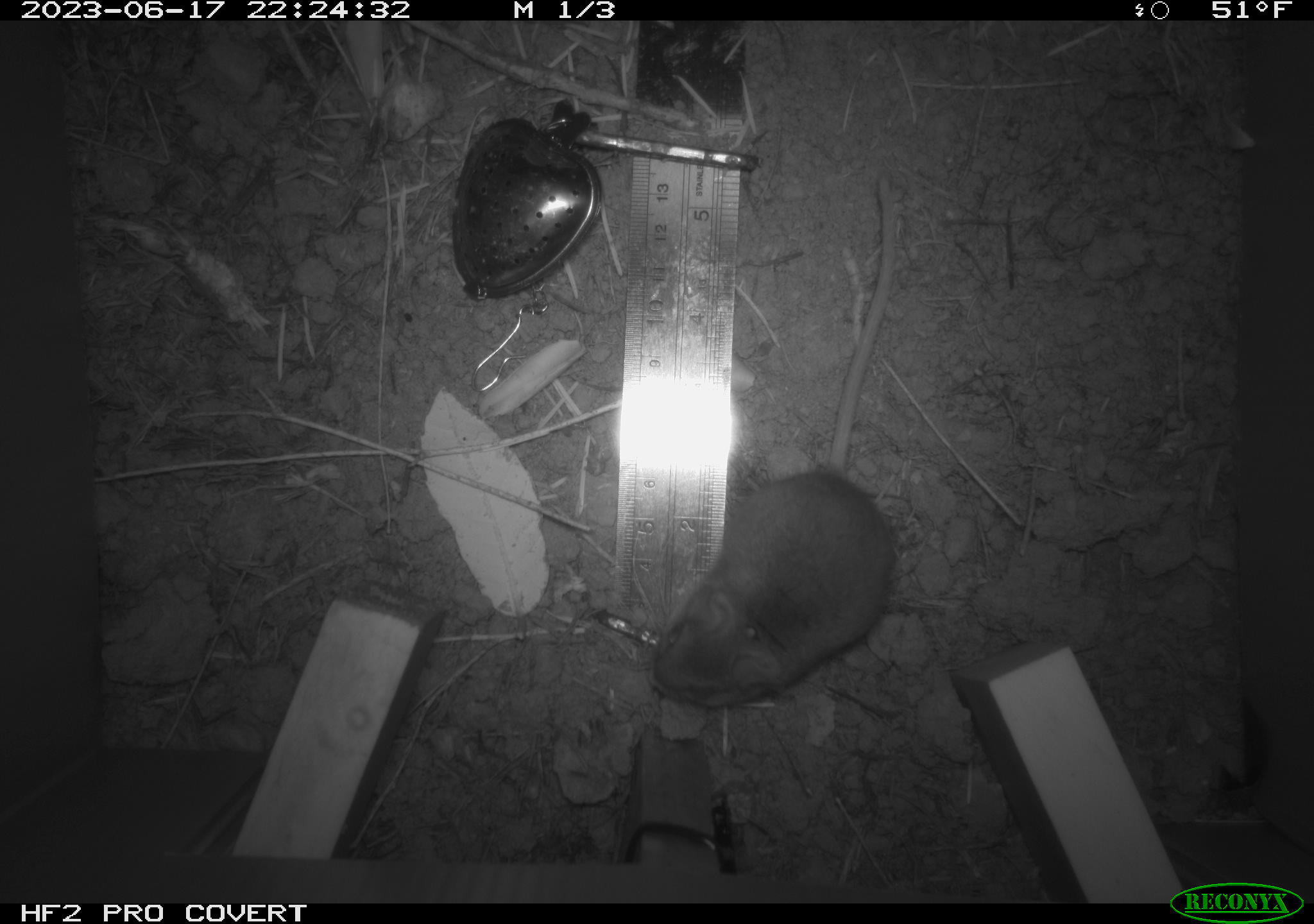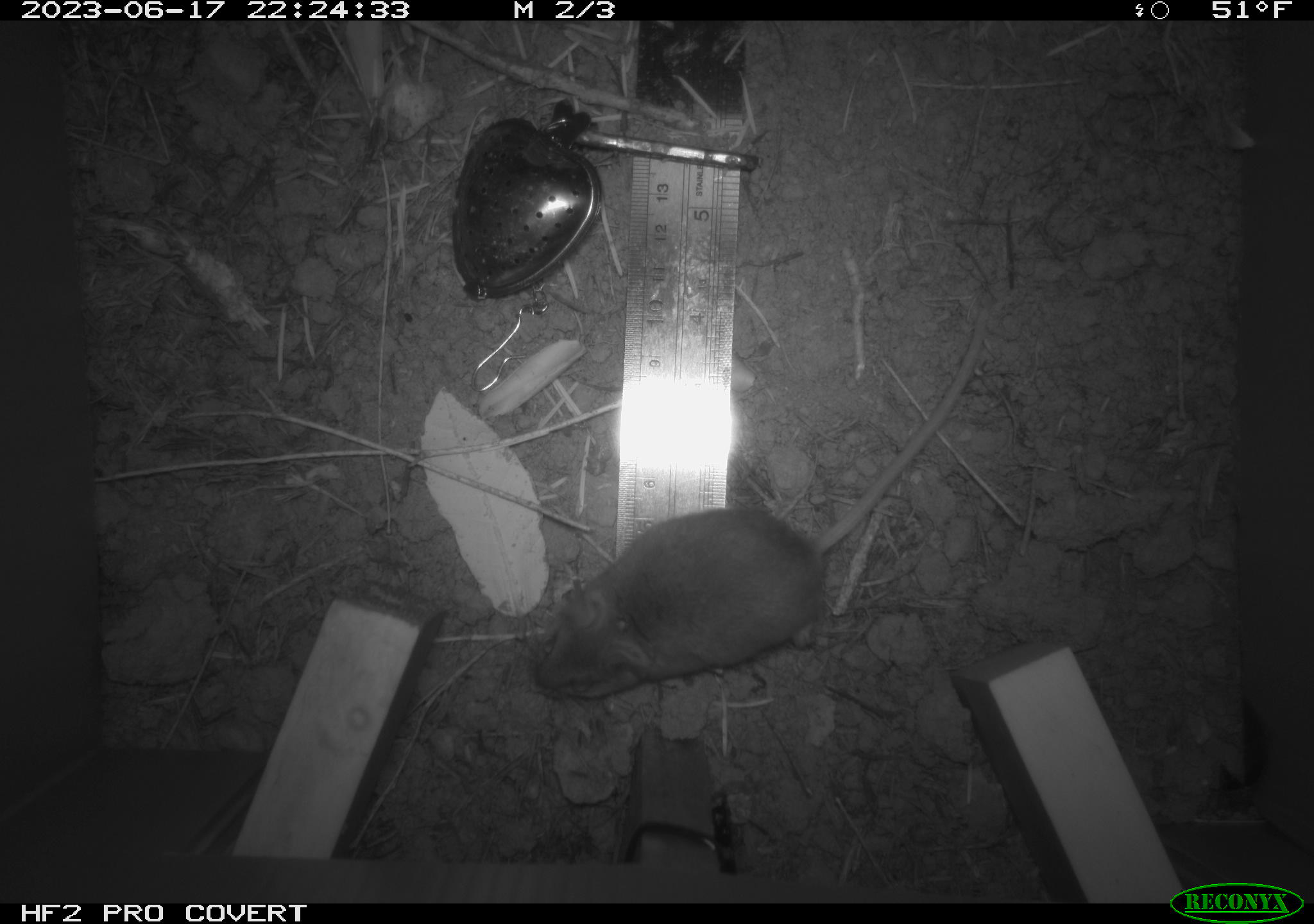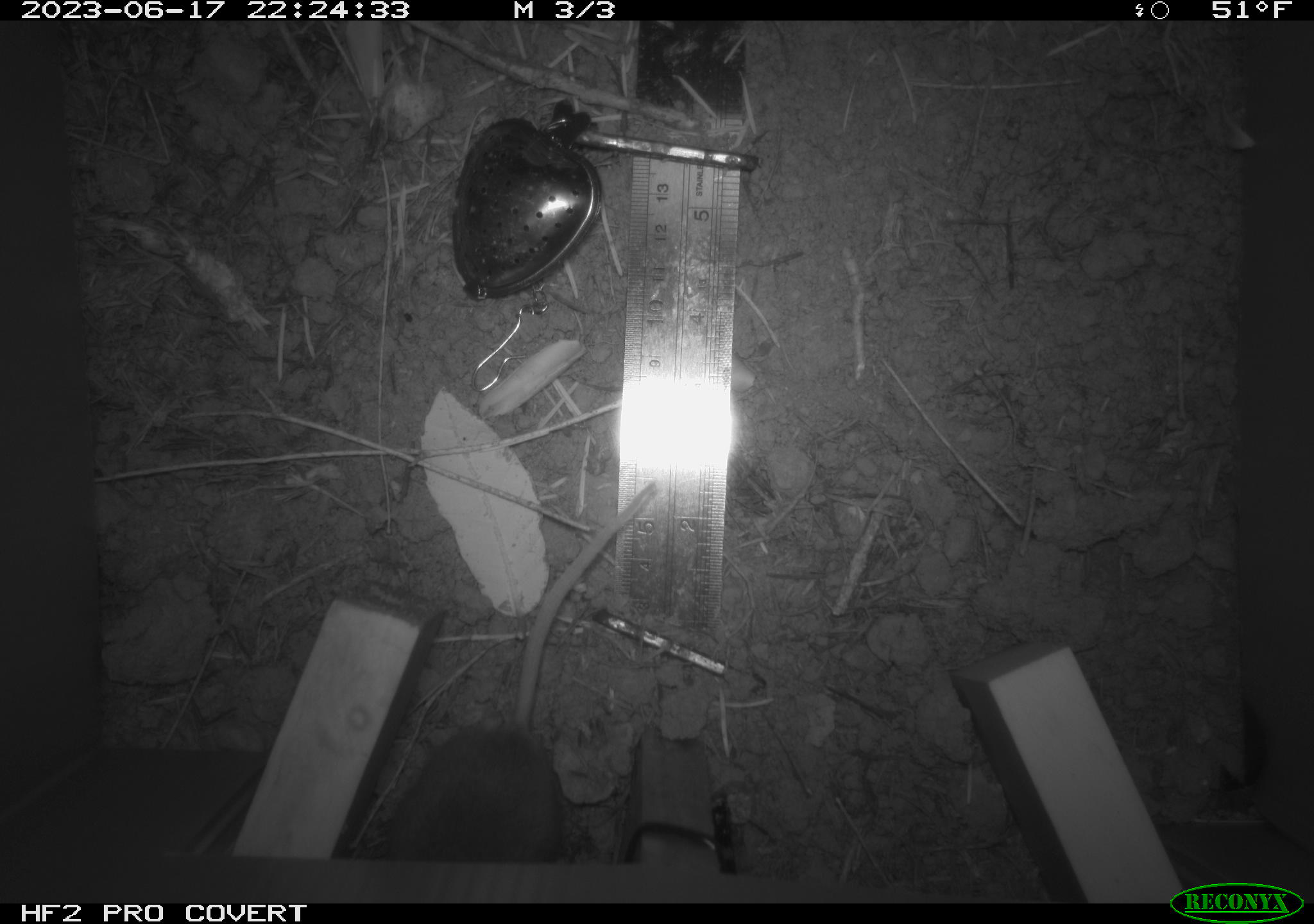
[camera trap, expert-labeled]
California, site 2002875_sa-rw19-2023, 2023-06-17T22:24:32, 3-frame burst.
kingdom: Animalia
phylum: Chordata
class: Mammalia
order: Rodentia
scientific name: Rodentia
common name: mouse species